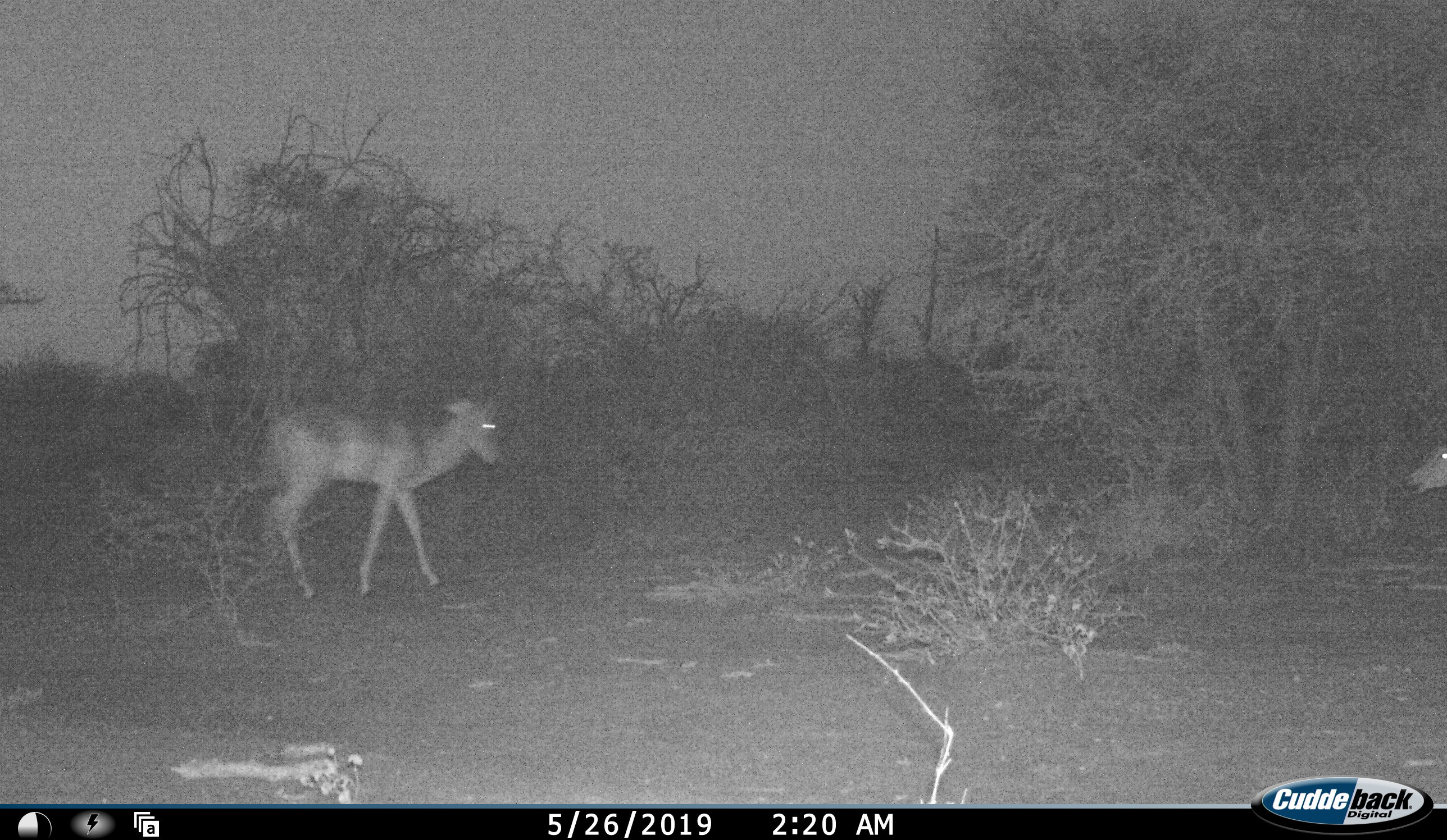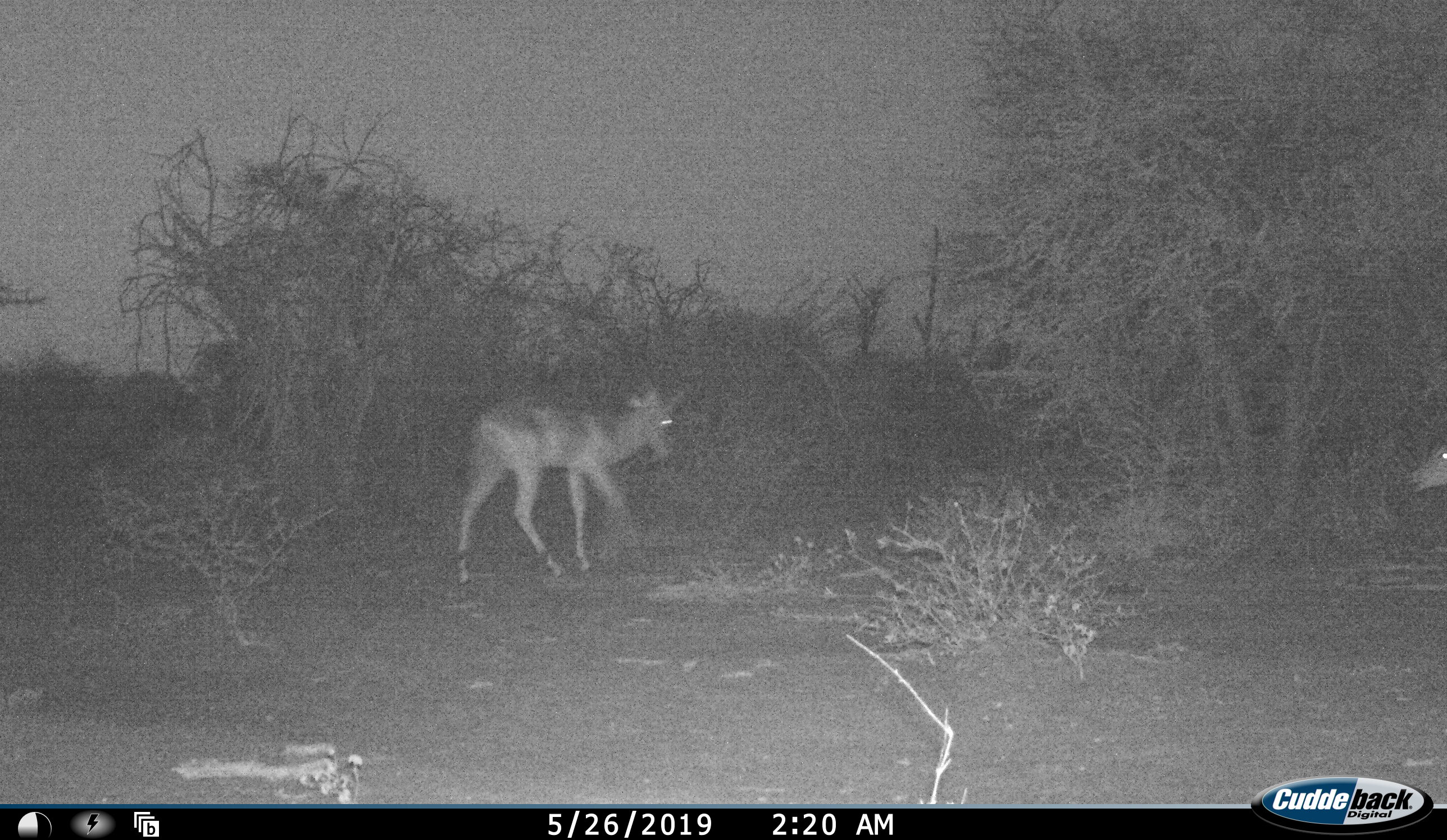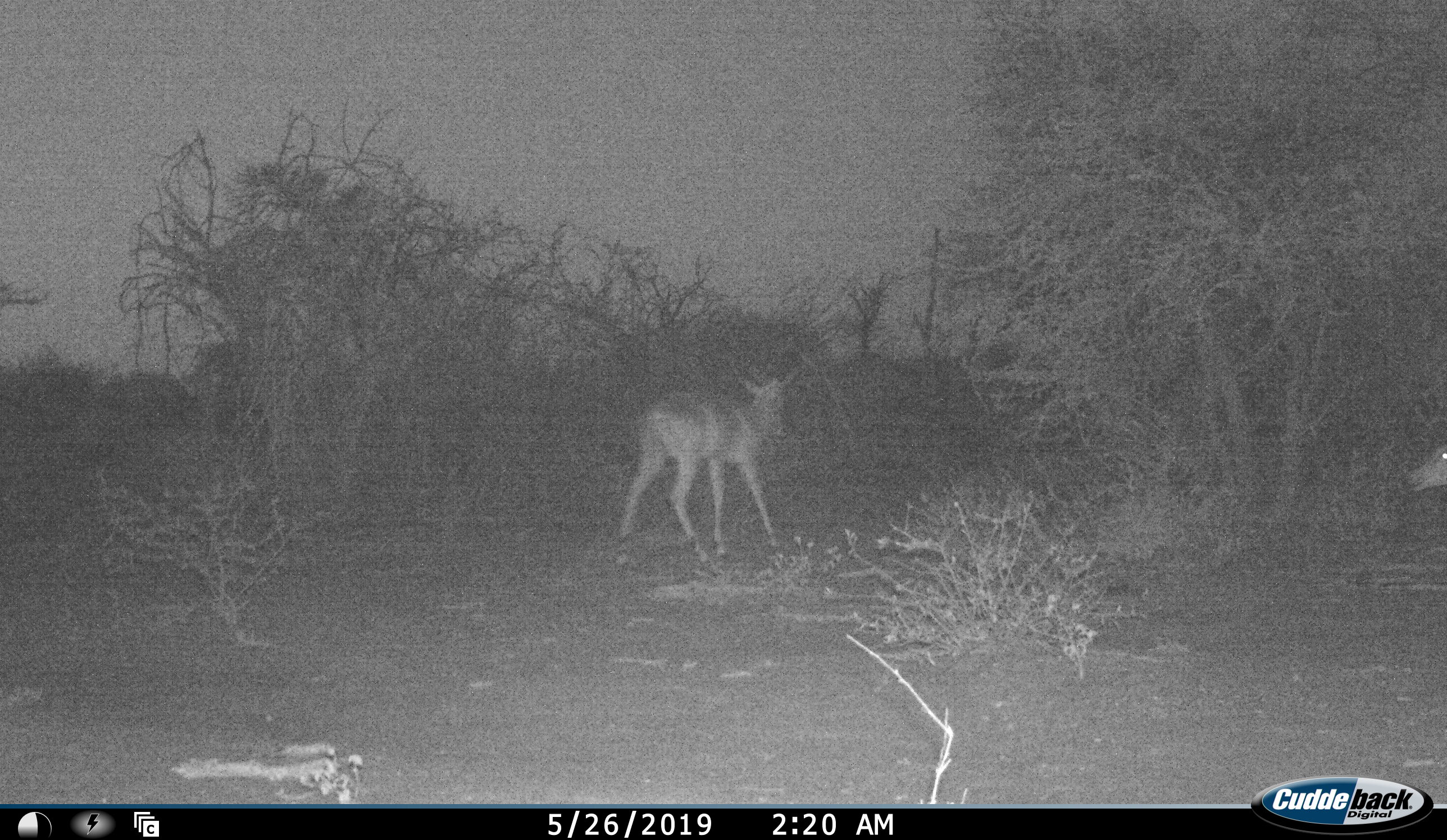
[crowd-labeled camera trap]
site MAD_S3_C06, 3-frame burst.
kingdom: Animalia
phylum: Chordata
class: Mammalia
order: Artiodactyla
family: Bovidae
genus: Aepyceros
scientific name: Aepyceros melampus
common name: impala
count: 2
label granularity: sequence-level